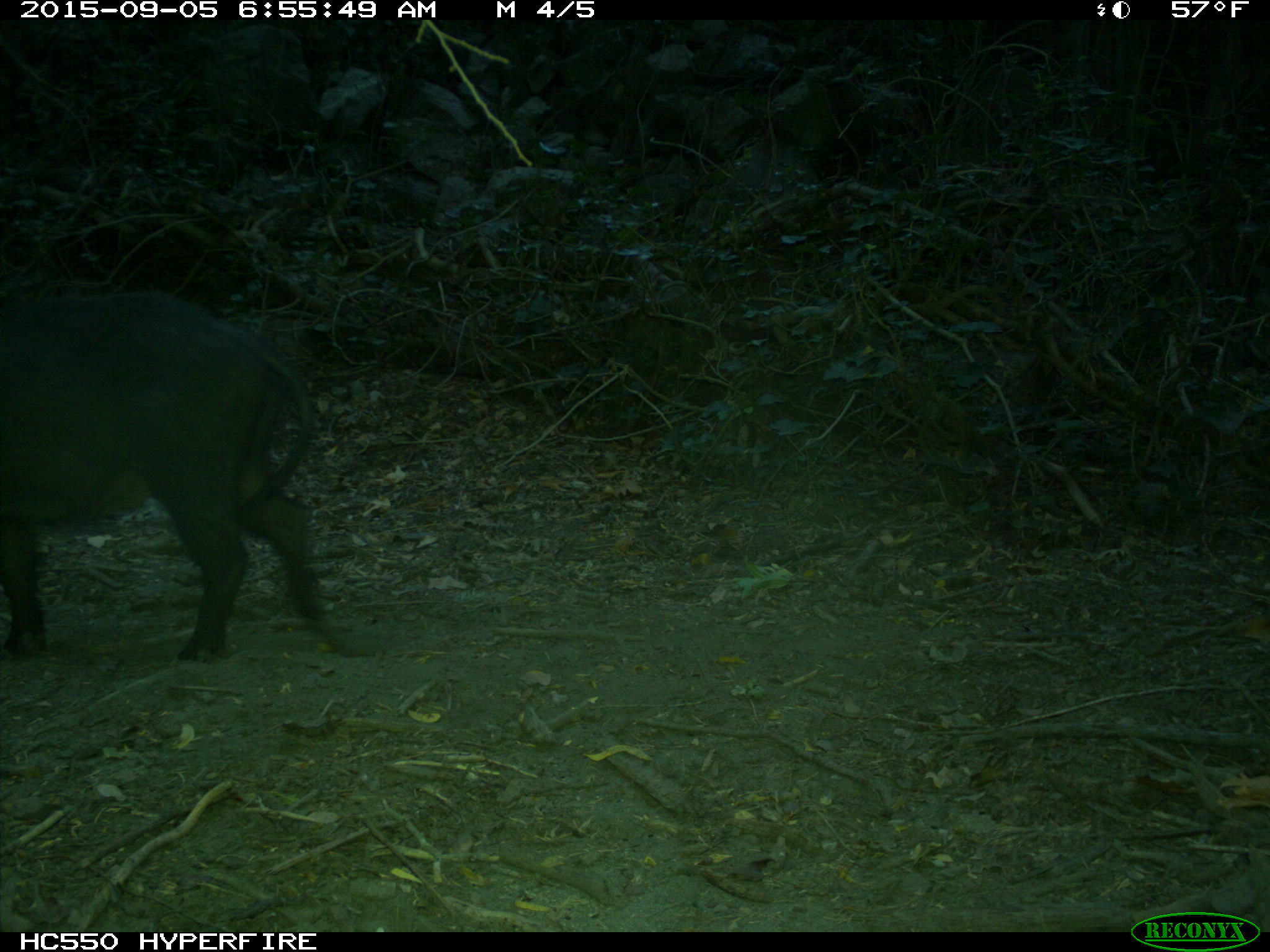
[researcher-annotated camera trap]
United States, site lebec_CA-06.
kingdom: Animalia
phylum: Chordata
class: Mammalia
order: Artiodactyla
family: Suidae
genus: Sus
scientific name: Sus scrofa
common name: wild boar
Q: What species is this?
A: Sus scrofa (wild boar).